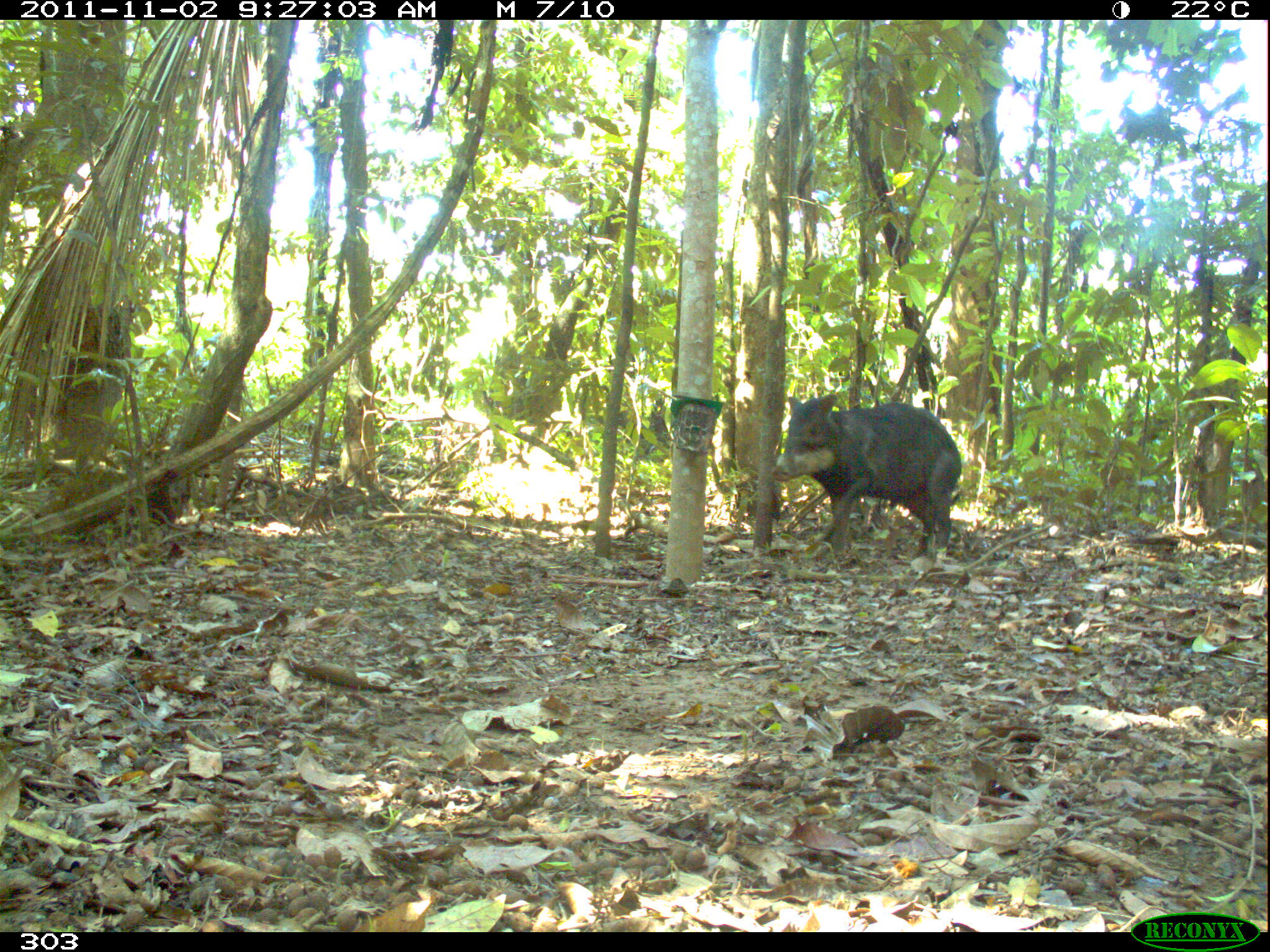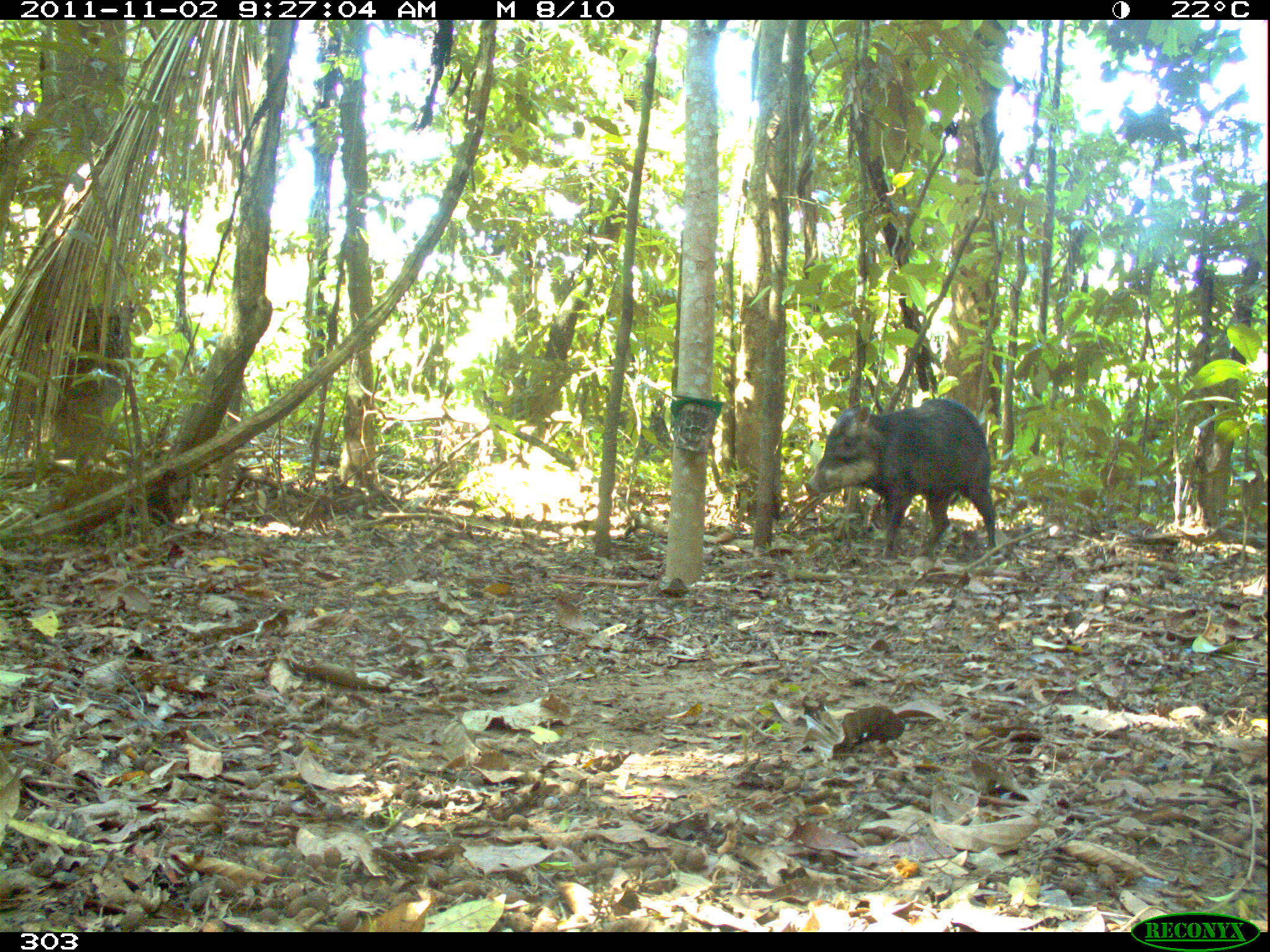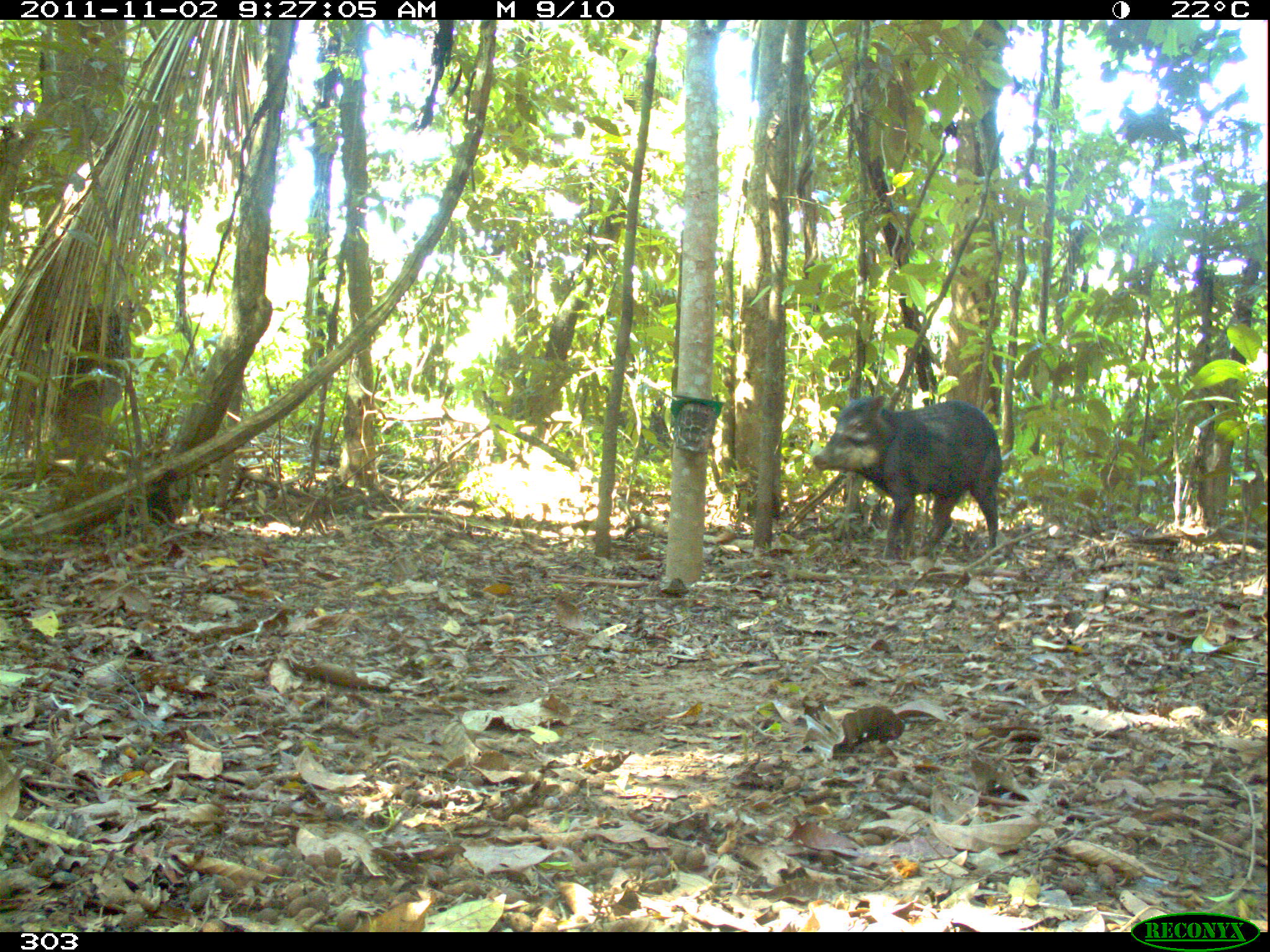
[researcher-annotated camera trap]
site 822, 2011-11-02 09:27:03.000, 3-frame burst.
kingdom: Animalia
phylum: Chordata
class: Mammalia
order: Artiodactyla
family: Tayassuidae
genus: Tayassu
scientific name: Tayassu pecari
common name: white-lipped peccary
Tayassu pecari (white-lipped peccary).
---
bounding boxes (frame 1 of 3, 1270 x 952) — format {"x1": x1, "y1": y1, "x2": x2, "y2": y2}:
tayassu pecari: {"x1": 771, "y1": 390, "x2": 962, "y2": 565}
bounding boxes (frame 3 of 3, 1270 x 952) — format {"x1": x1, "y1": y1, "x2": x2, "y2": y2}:
tayassu pecari: {"x1": 812, "y1": 393, "x2": 1002, "y2": 560}